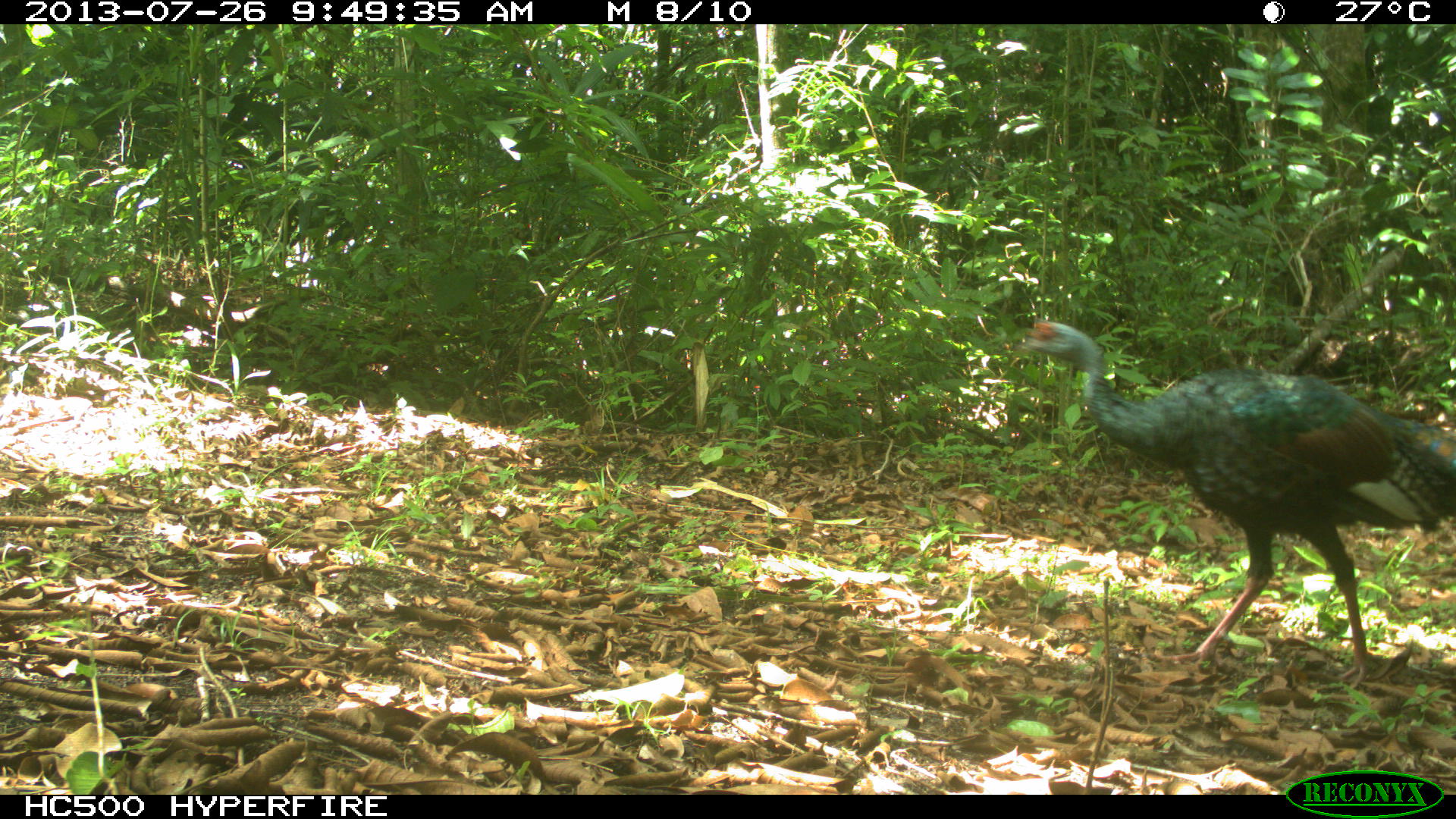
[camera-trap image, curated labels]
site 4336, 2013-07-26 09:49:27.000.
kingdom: Animalia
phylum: Chordata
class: Aves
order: Galliformes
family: Phasianidae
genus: Meleagris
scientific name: Meleagris ocellata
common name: ocellated turkey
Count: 2.